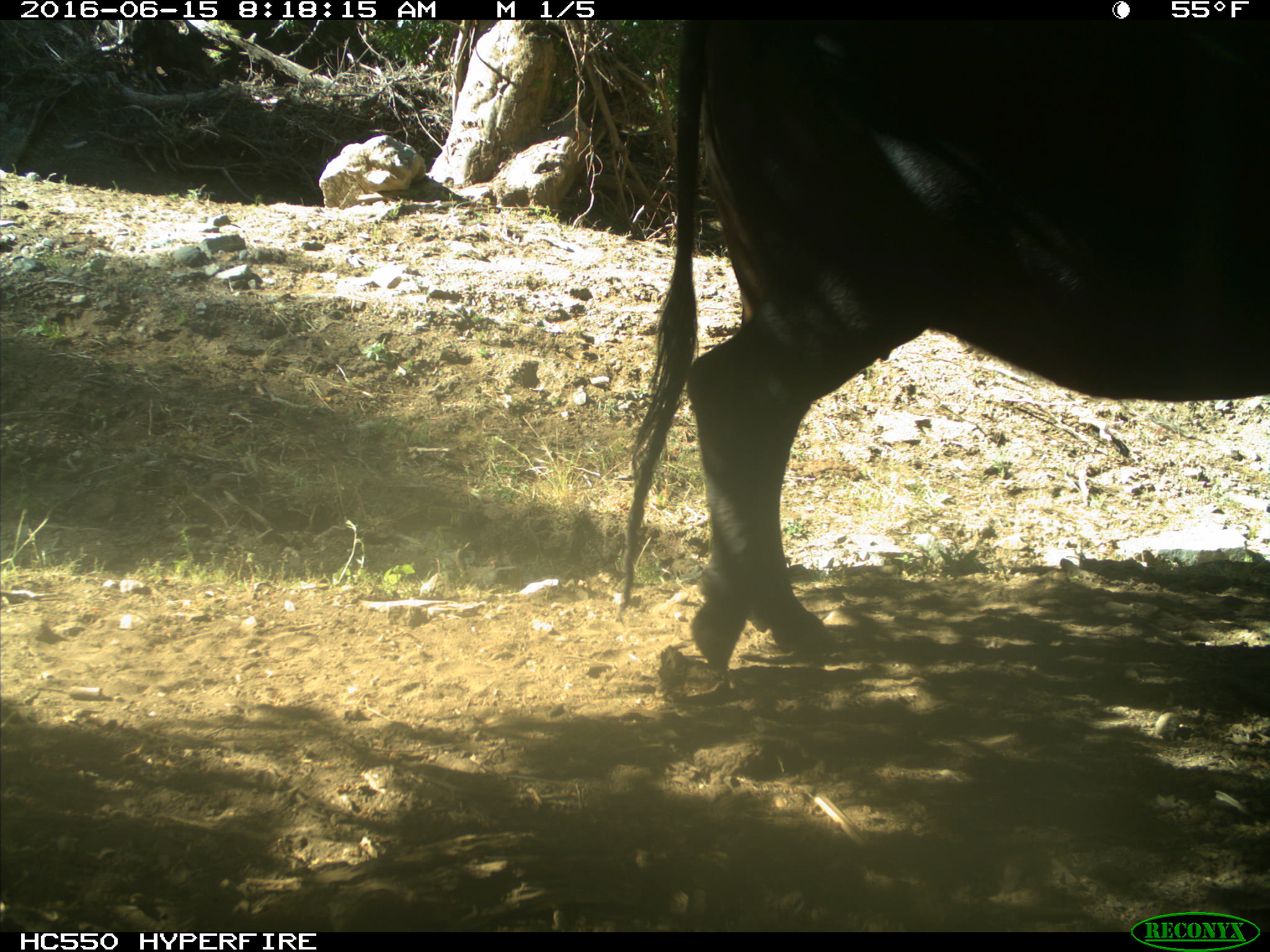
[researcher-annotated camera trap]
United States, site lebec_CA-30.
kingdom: Animalia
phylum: Chordata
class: Mammalia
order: Artiodactyla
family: Bovidae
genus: Bos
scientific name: Bos taurus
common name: domestic cow